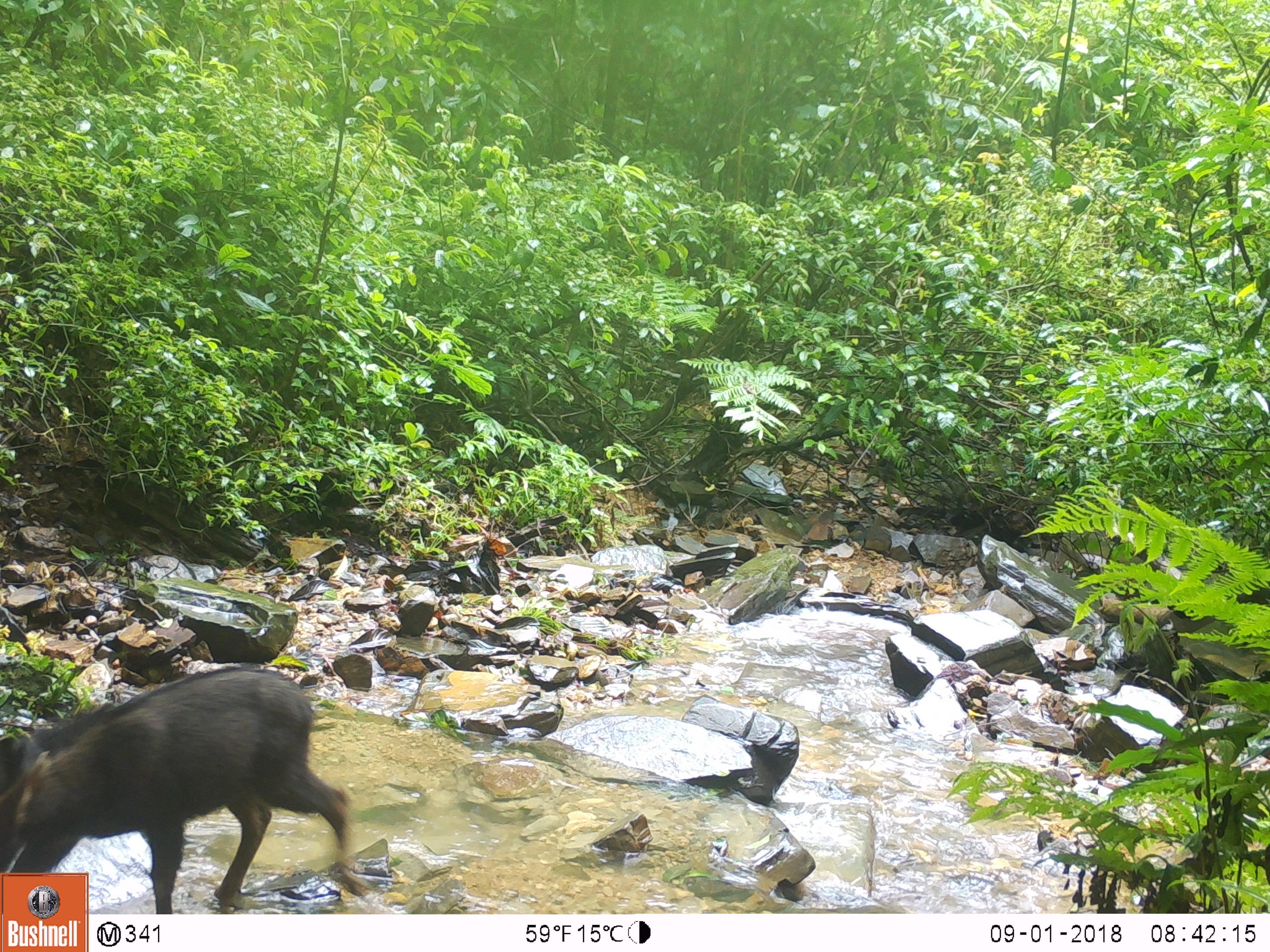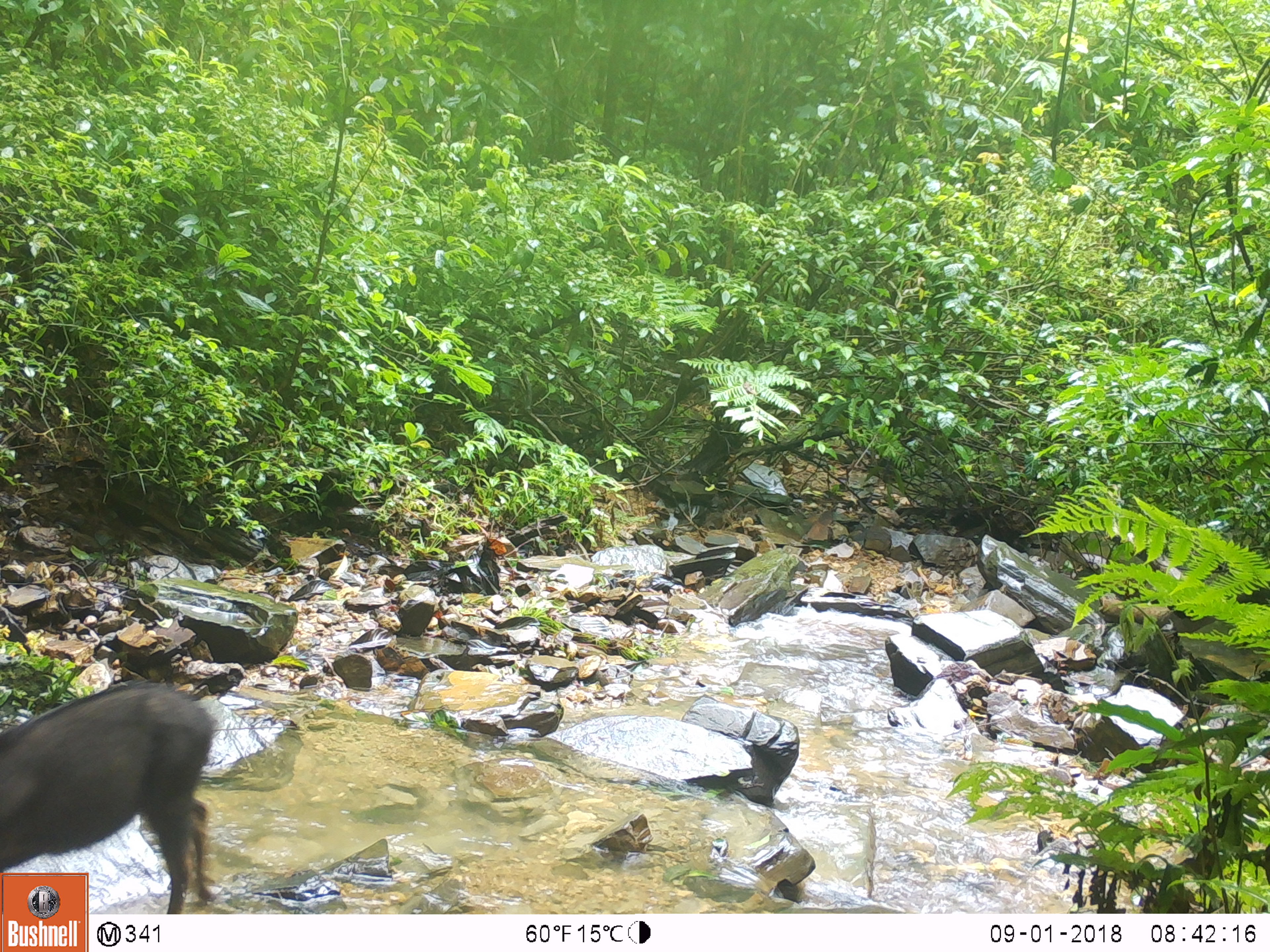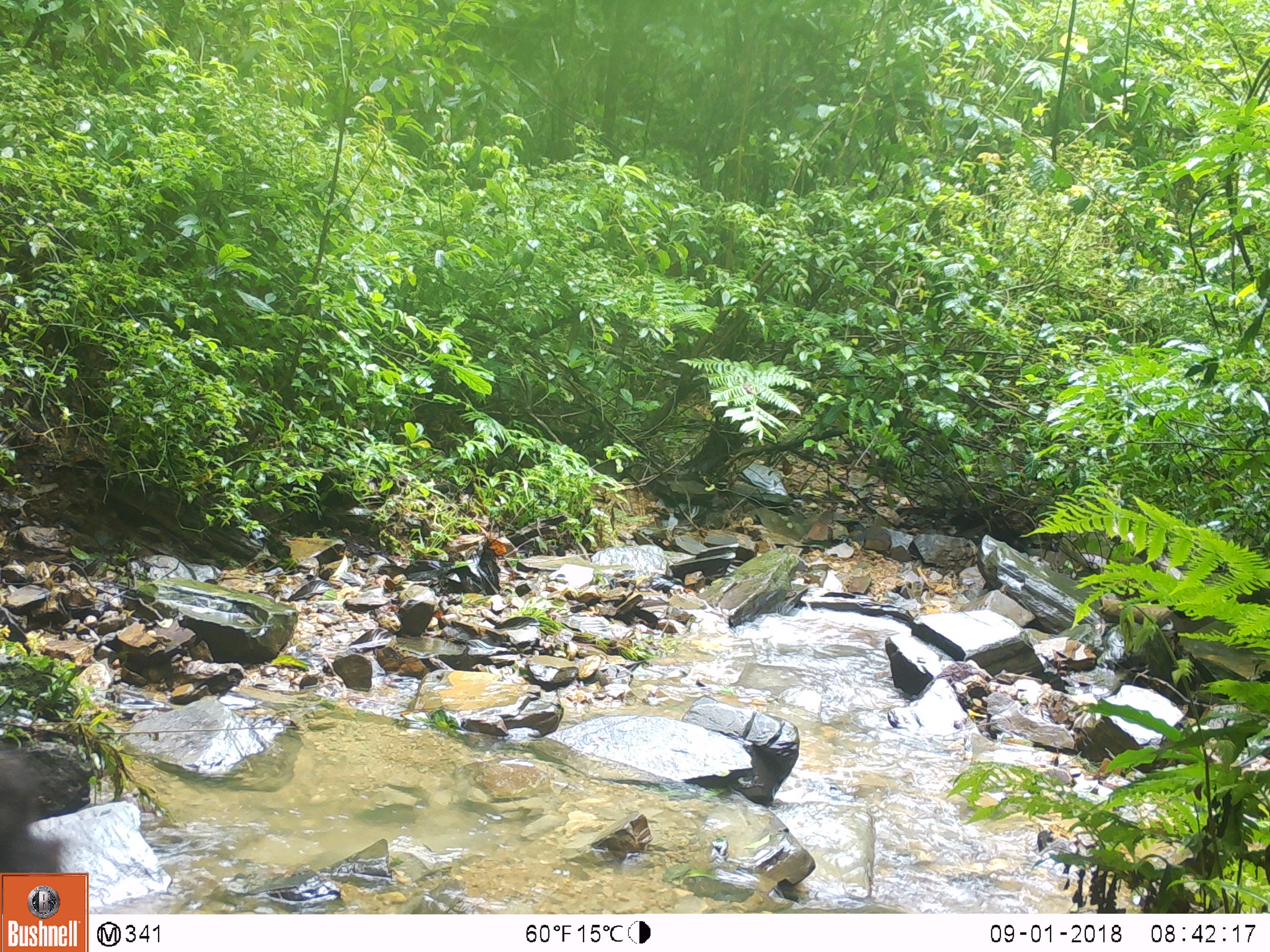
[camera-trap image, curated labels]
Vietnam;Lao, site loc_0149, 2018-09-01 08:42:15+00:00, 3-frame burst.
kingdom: Animalia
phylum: Chordata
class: Mammalia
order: Artiodactyla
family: Bovidae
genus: Capricornis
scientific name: Capricornis sumatraensis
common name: chinese serow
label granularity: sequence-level